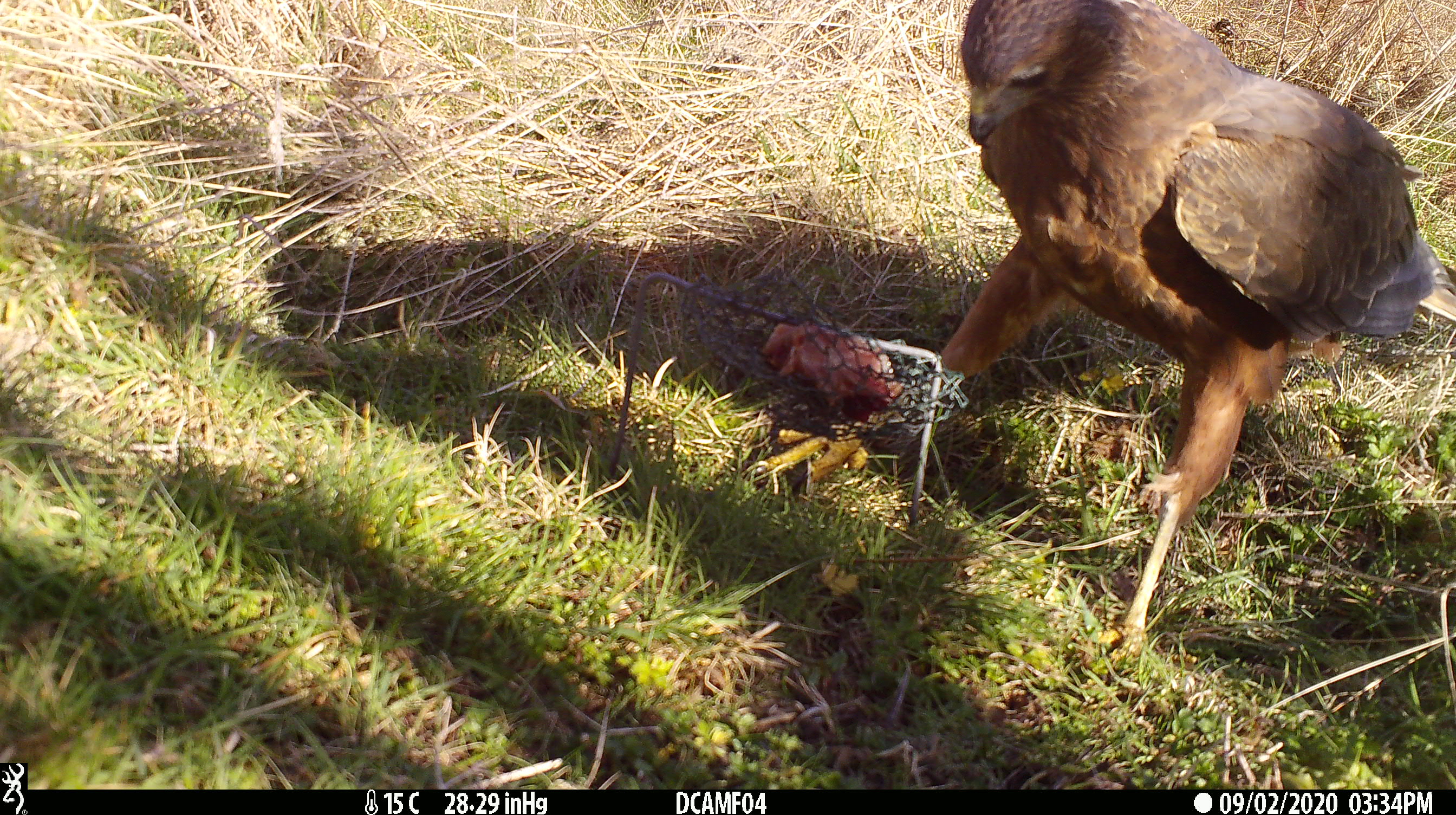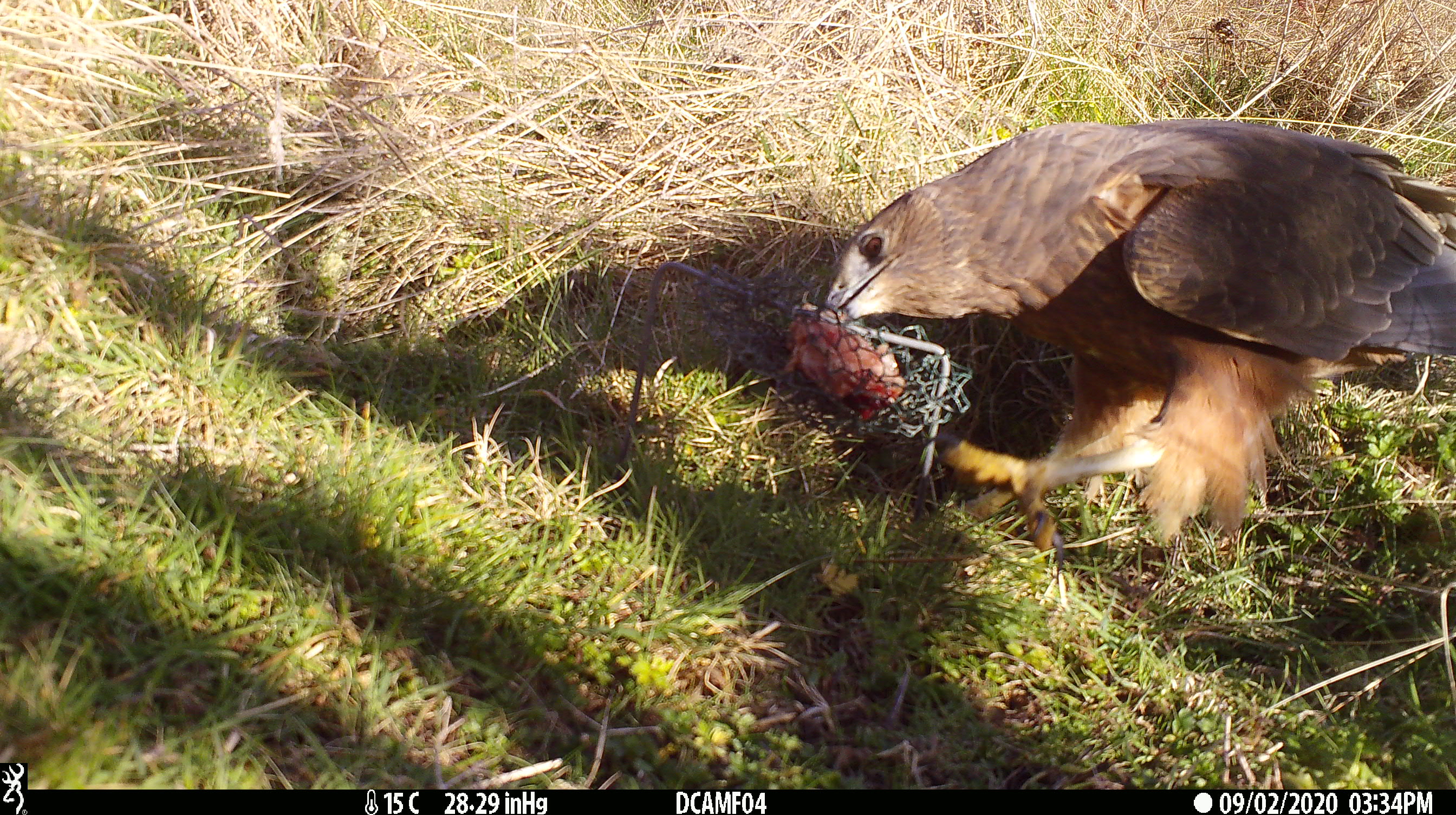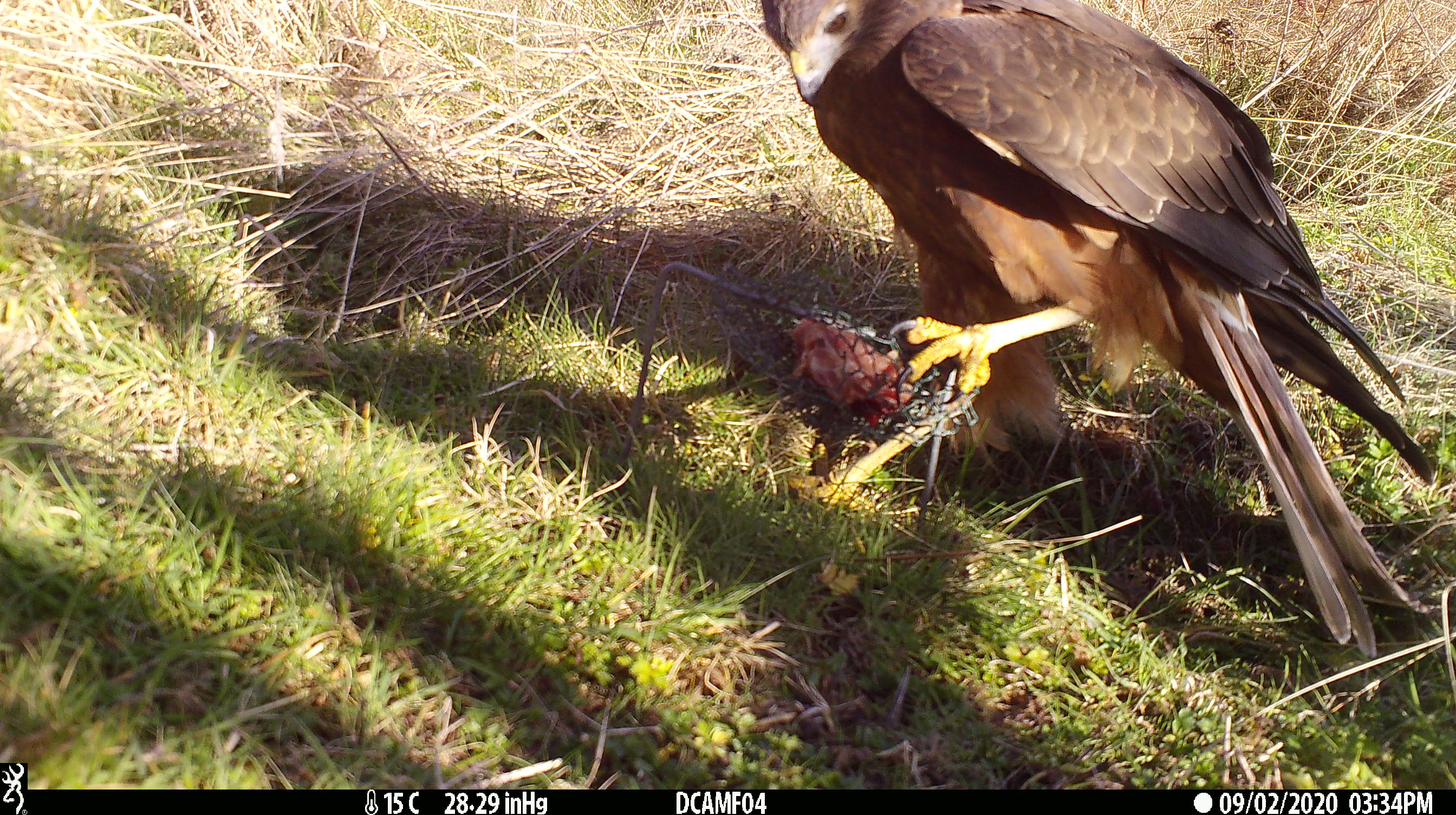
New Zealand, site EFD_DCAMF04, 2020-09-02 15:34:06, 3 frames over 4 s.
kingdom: Animalia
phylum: Chordata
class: Aves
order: Accipitriformes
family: Accipitridae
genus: Circus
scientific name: Circus approximans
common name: swamp harrier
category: harrier